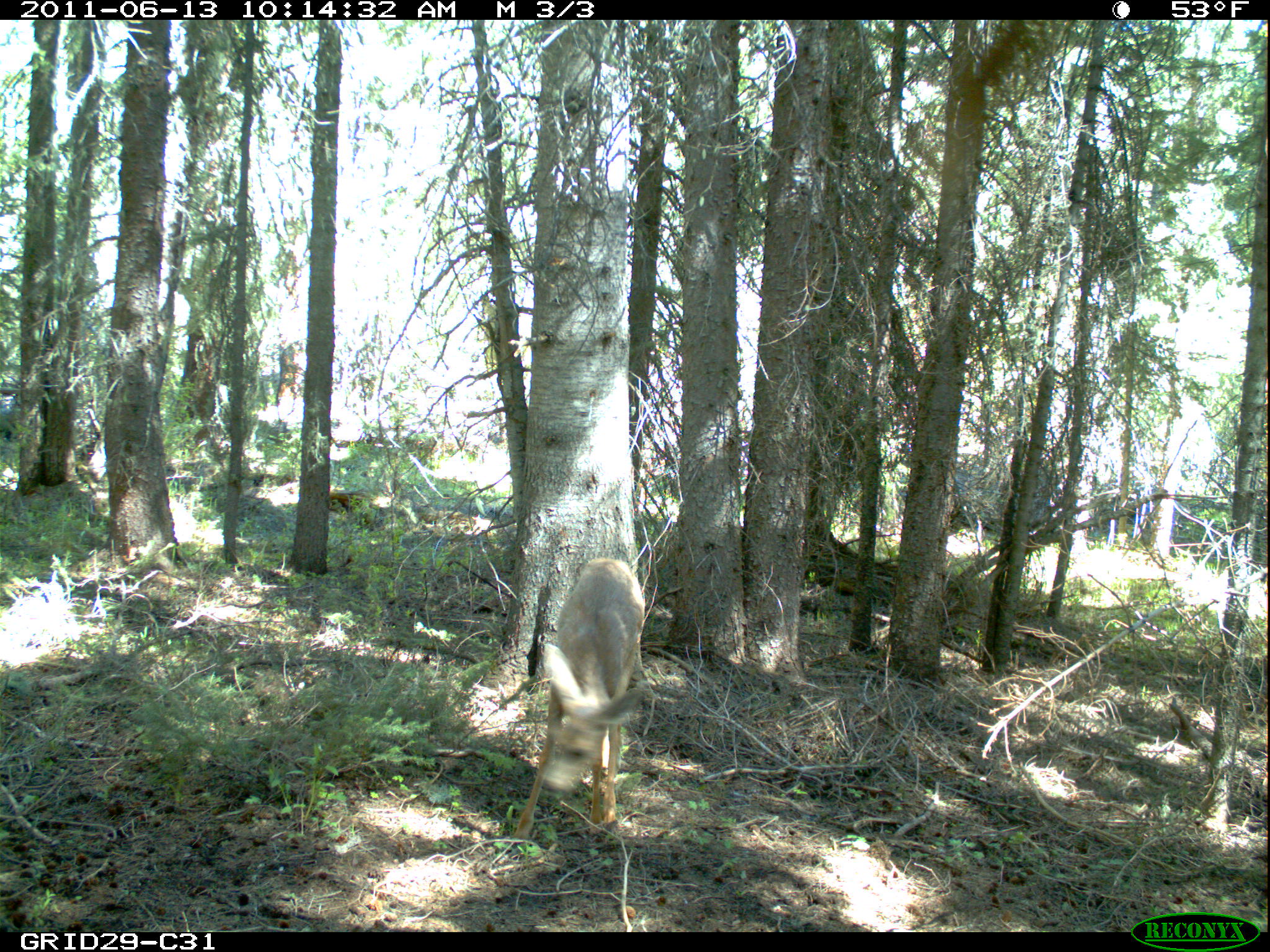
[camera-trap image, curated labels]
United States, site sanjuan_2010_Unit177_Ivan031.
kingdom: Animalia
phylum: Chordata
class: Mammalia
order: Artiodactyla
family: Cervidae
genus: Odocoileus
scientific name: Odocoileus hemionus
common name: mule deer